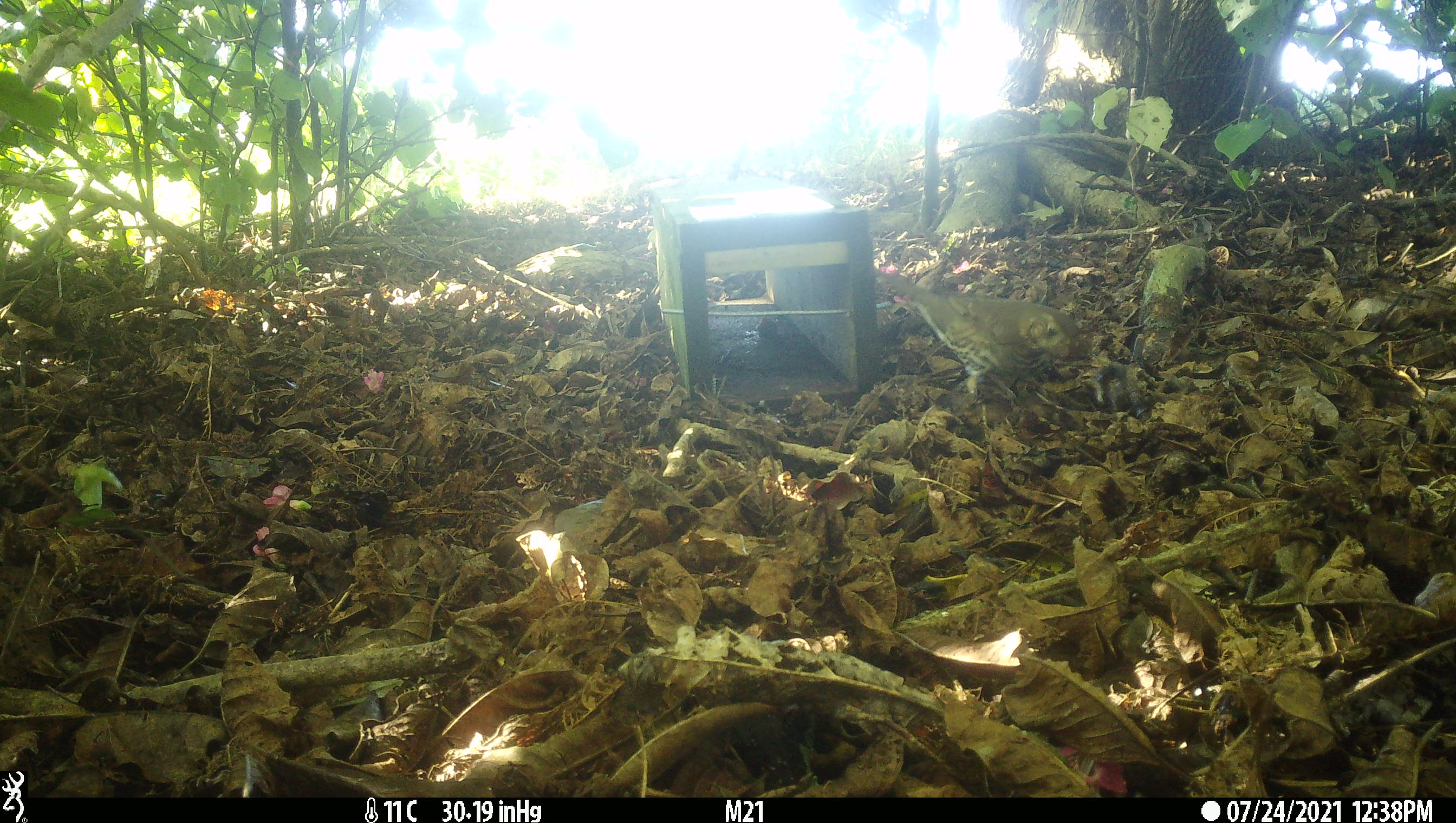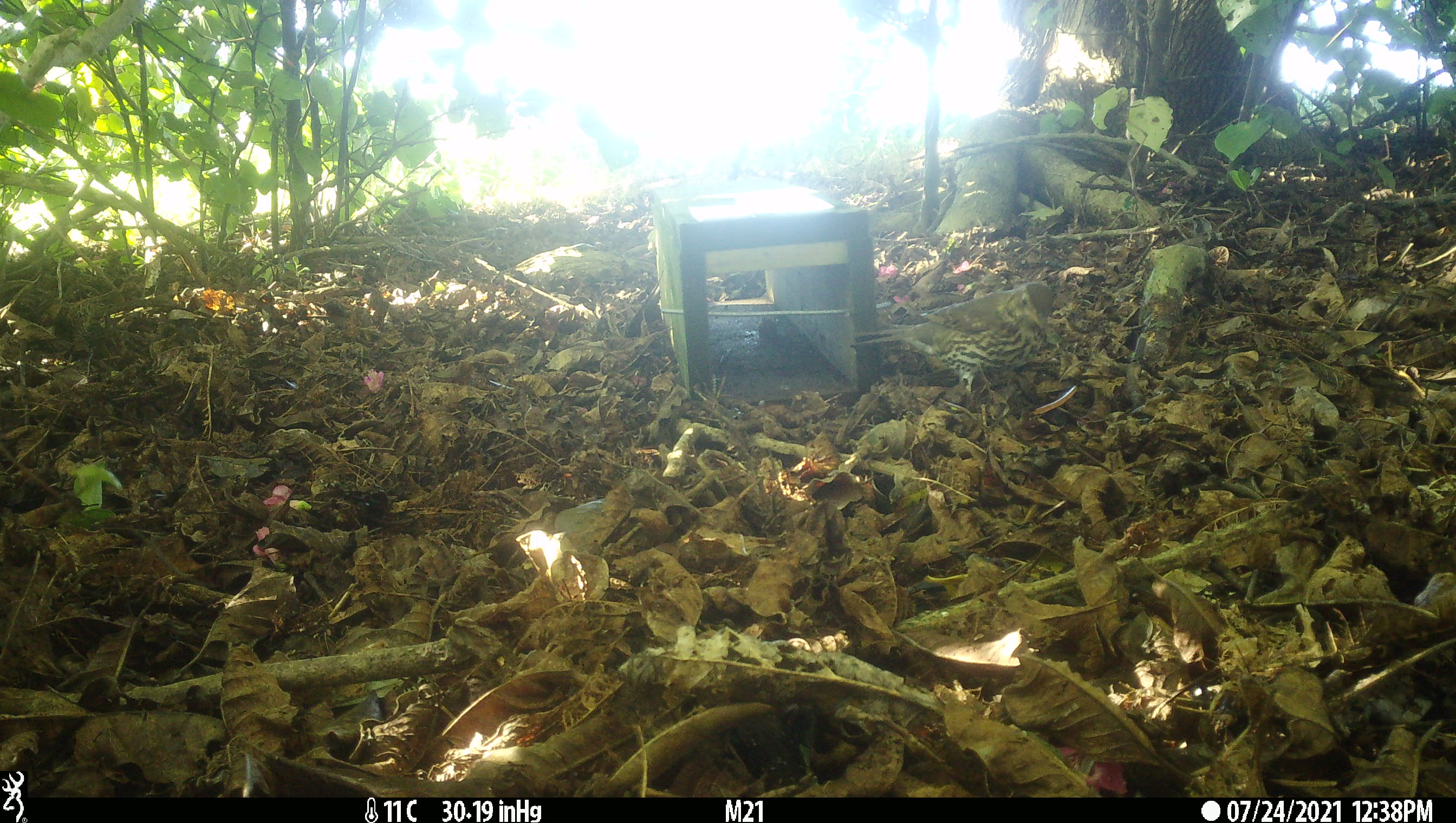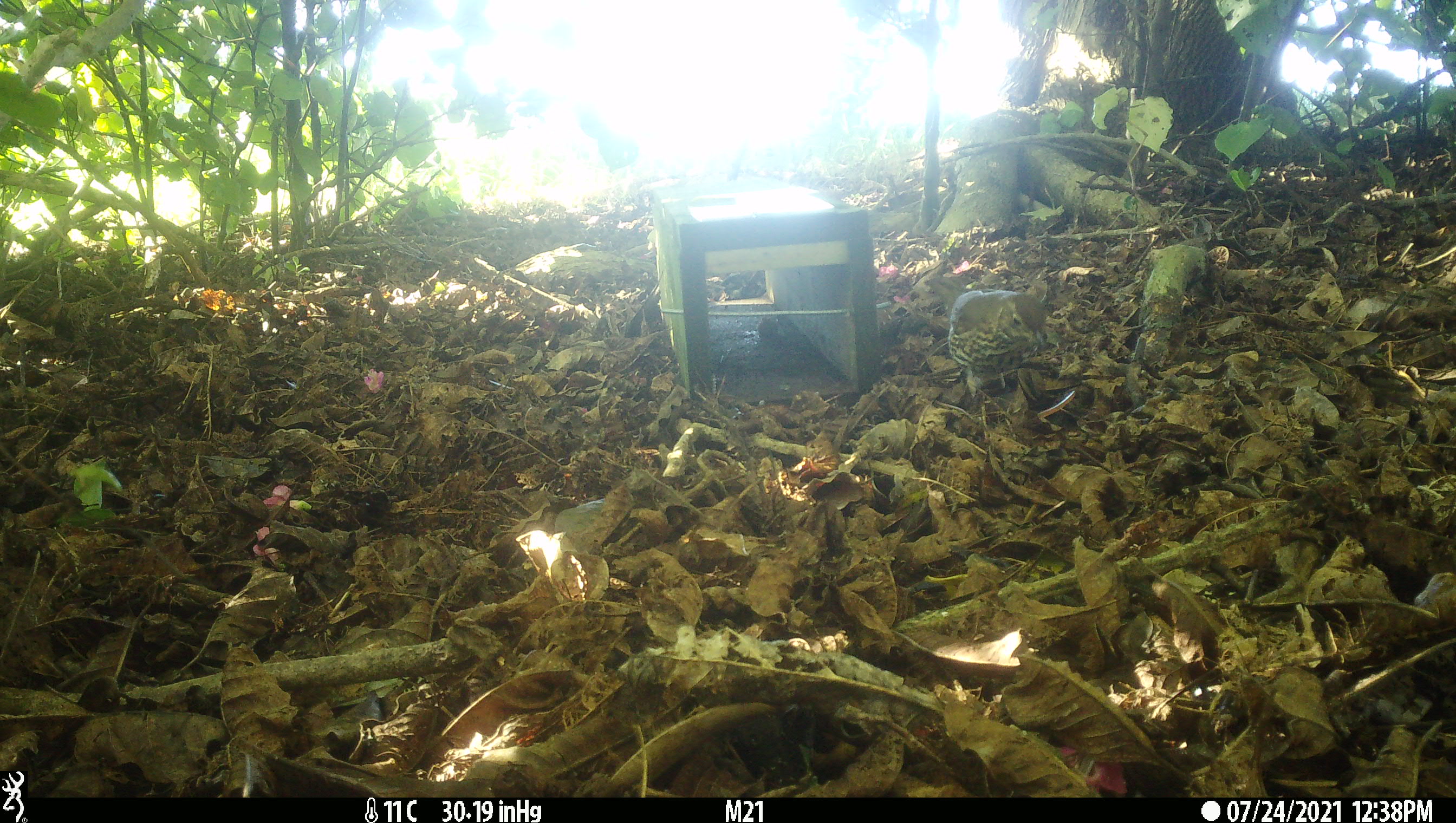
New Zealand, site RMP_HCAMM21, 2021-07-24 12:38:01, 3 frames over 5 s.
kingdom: Animalia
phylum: Chordata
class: Aves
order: Passeriformes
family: Turdidae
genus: Turdus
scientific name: Turdus philomelos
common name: song thrush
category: thrush